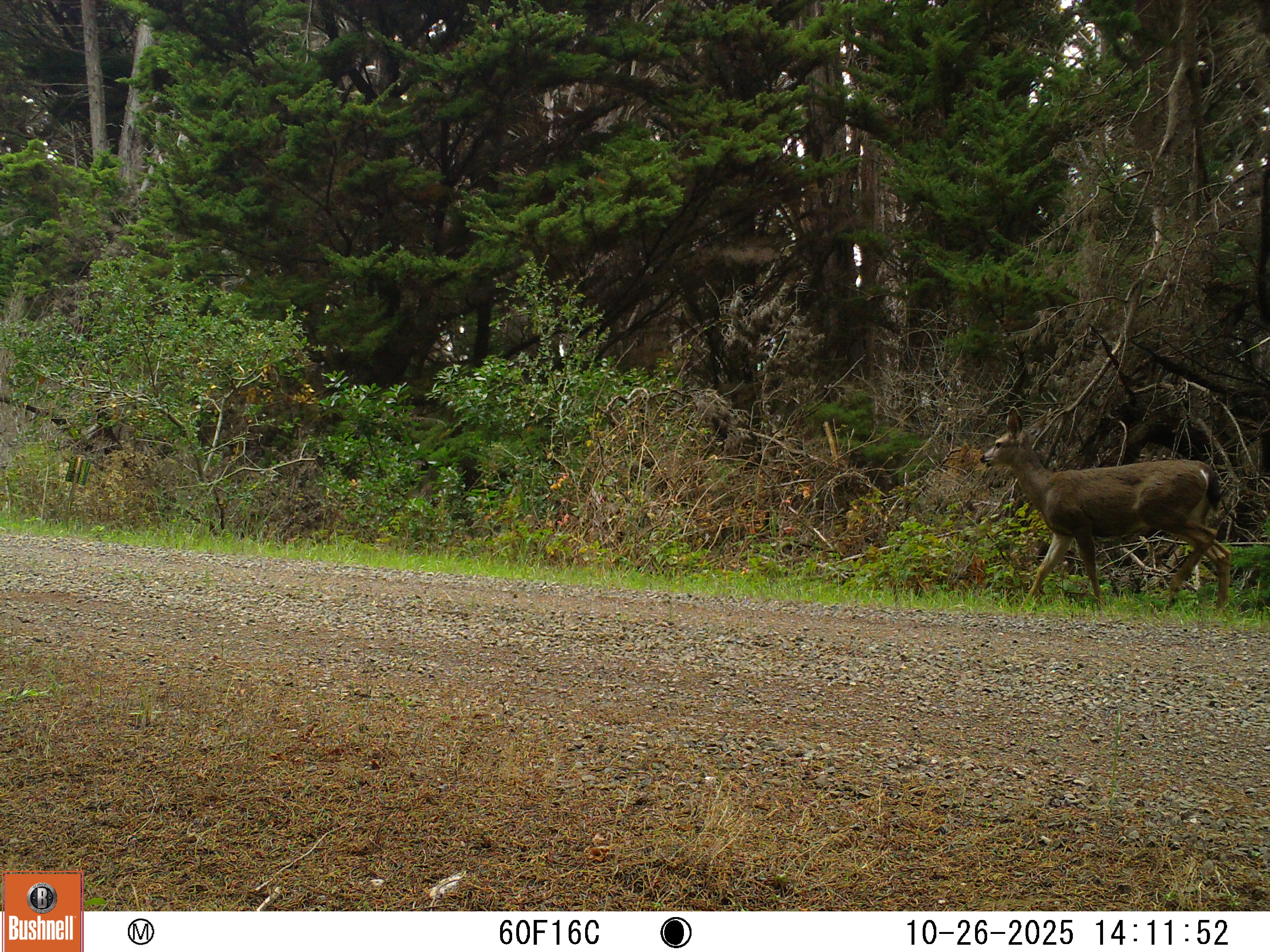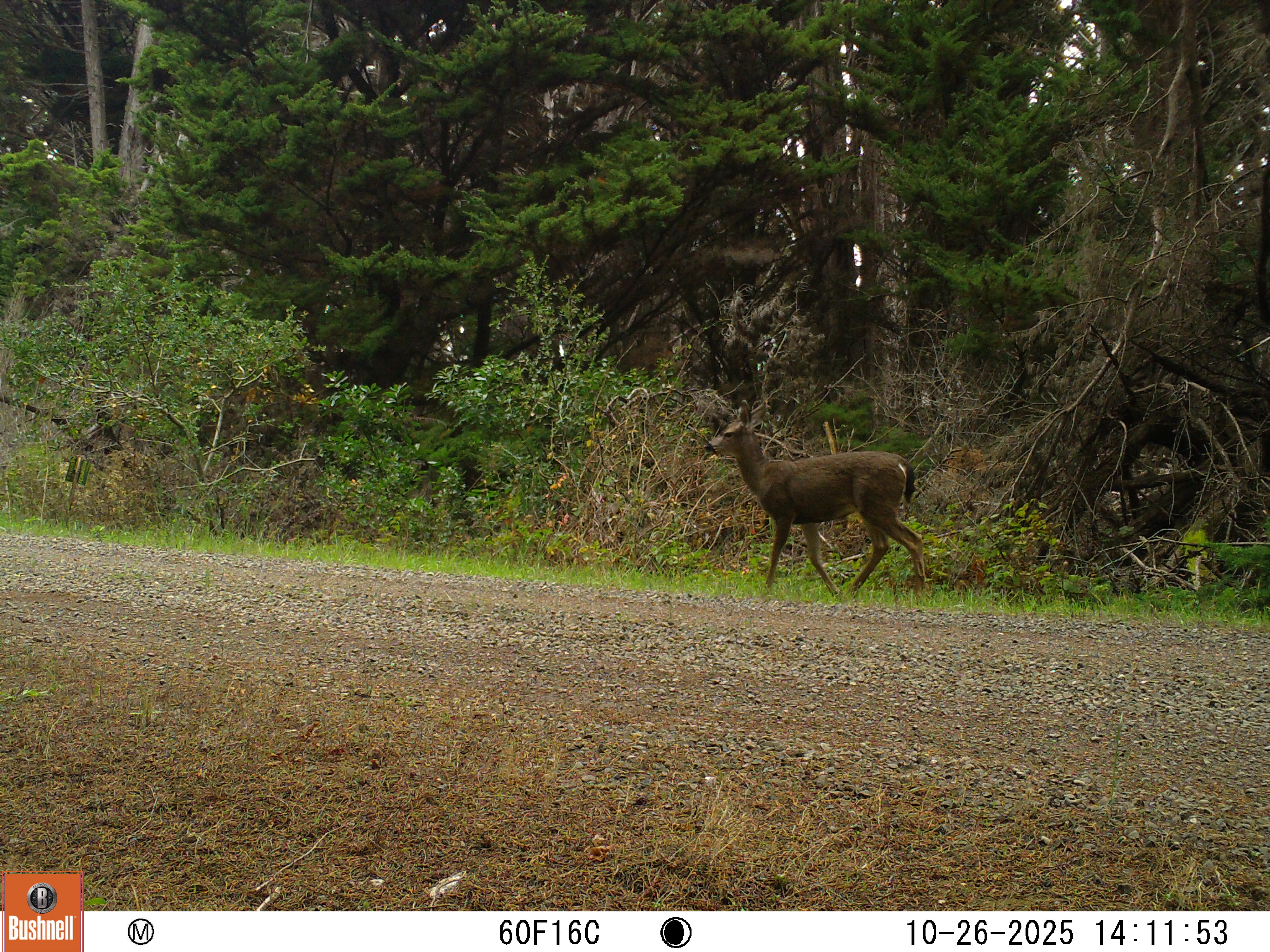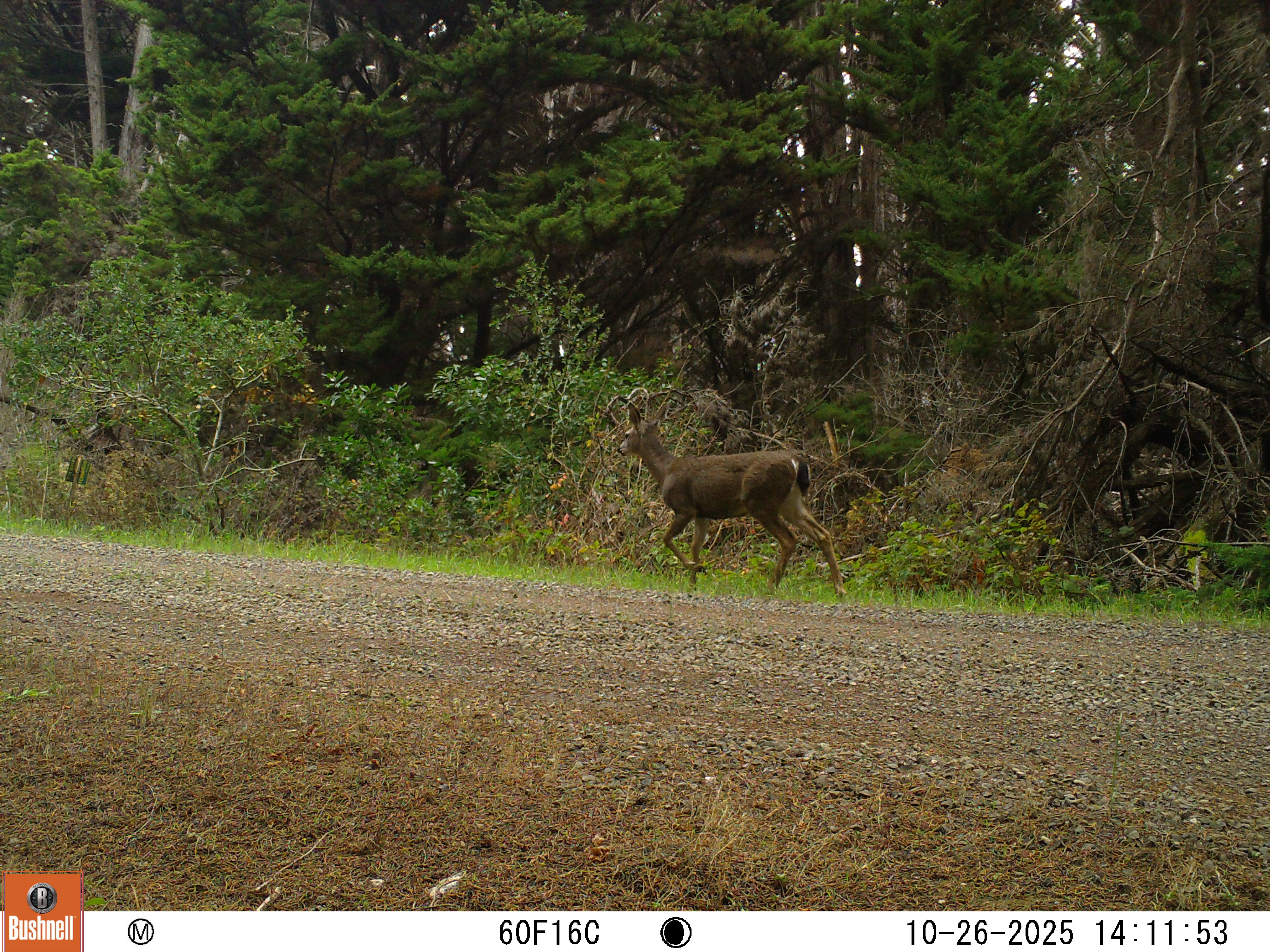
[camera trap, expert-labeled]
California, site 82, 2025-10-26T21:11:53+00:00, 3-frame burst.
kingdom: Animalia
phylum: Chordata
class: Mammalia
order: Artiodactyla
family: Cervidae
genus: Odocoileus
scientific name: Odocoileus hemionus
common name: mule deer